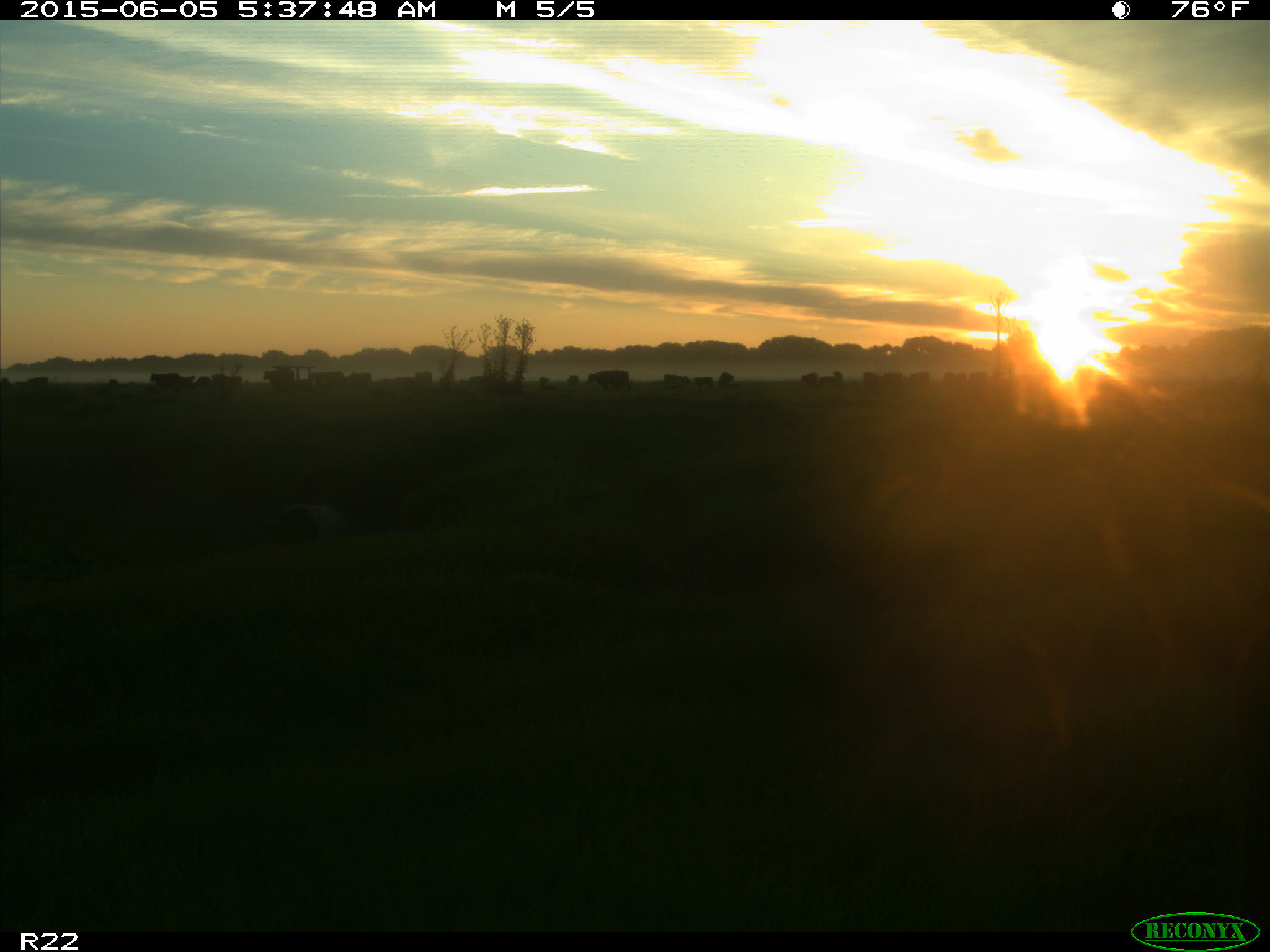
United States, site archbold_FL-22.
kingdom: Animalia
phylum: Chordata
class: Mammalia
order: Artiodactyla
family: Bovidae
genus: Bos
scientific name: Bos taurus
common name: domestic cow